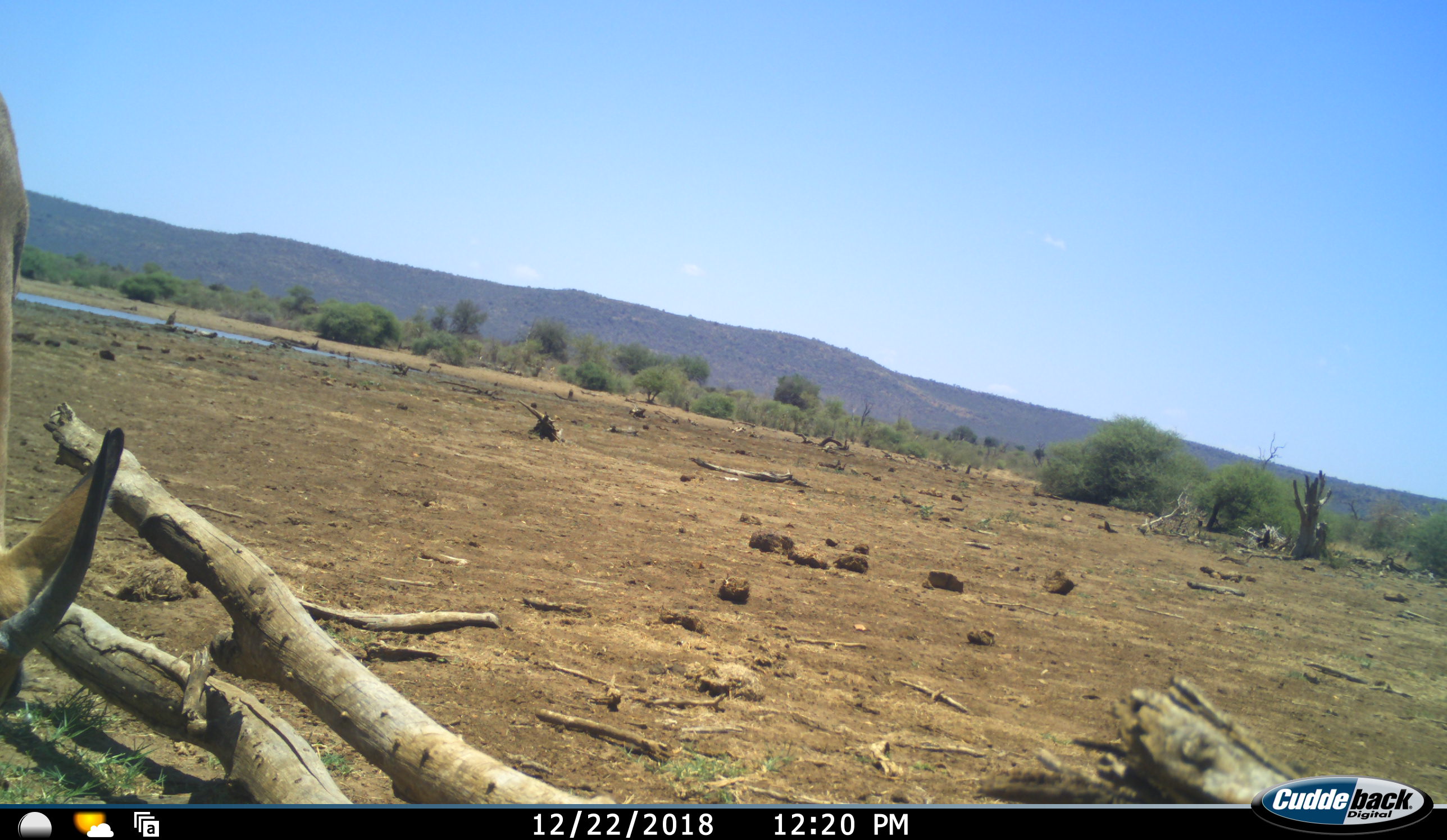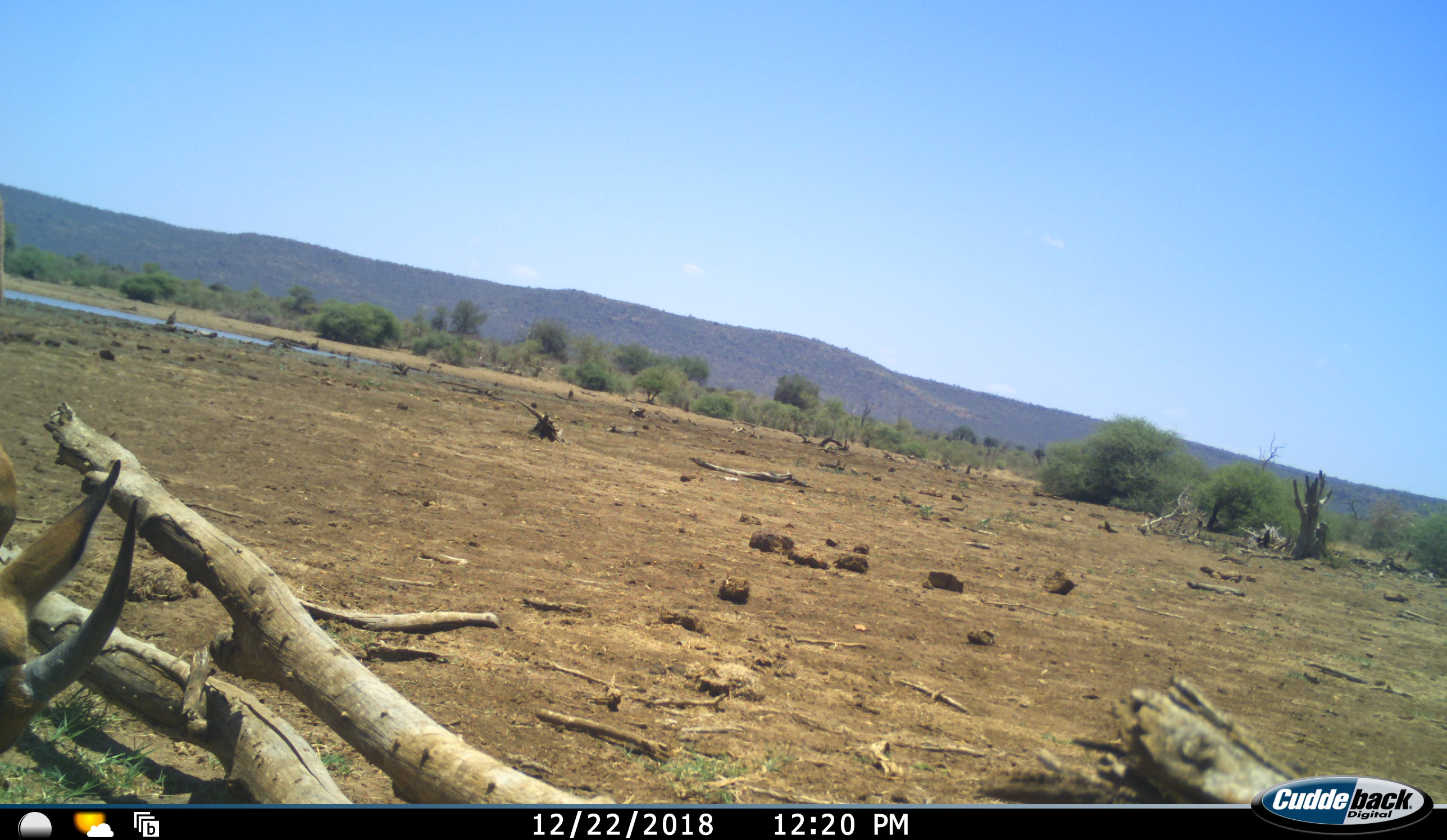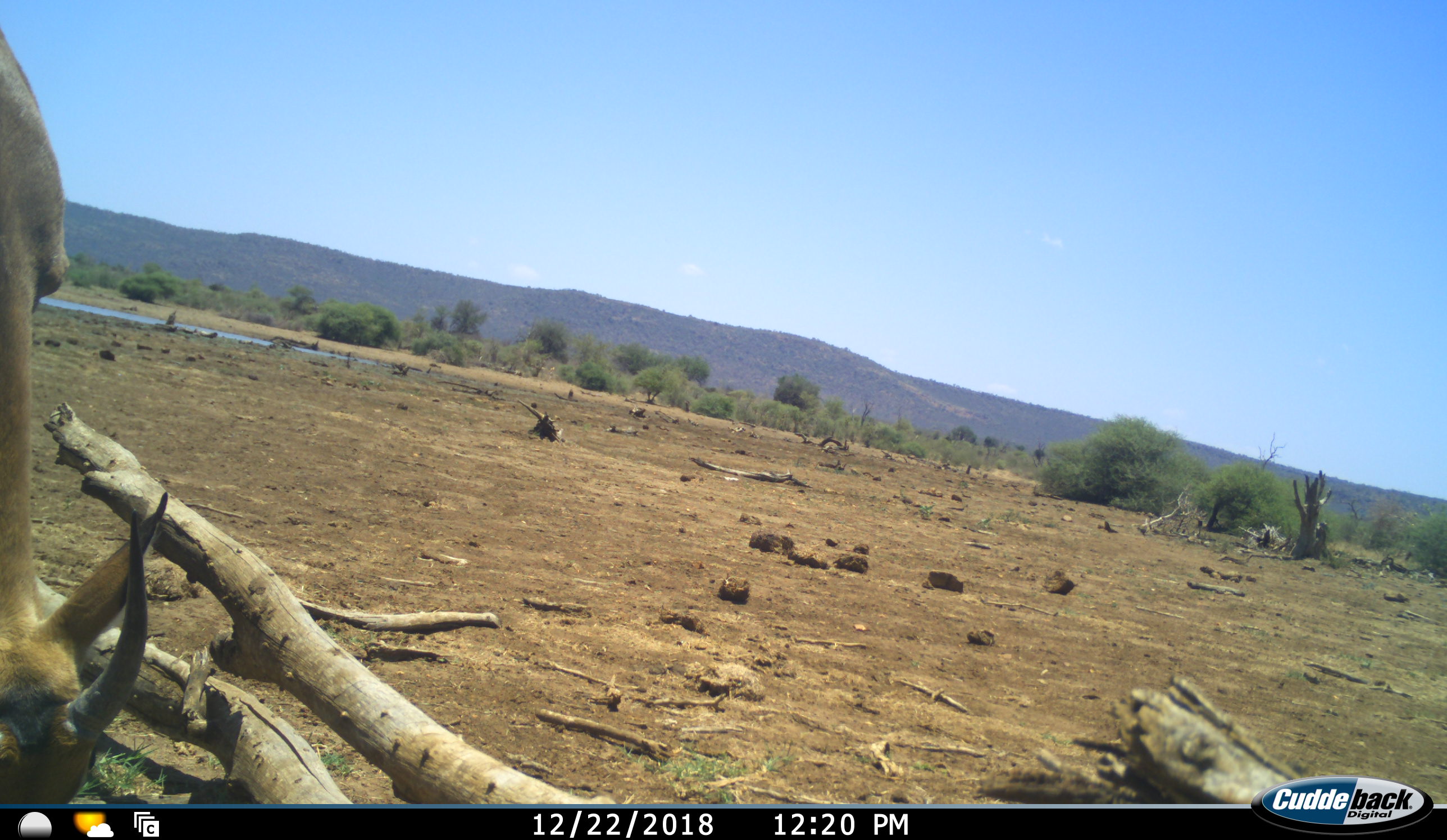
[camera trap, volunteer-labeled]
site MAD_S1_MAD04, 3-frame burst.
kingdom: Animalia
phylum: Chordata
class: Mammalia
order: Artiodactyla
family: Bovidae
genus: Aepyceros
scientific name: Aepyceros melampus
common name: impala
Impala (Aepyceros melampus), count 1. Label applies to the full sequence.